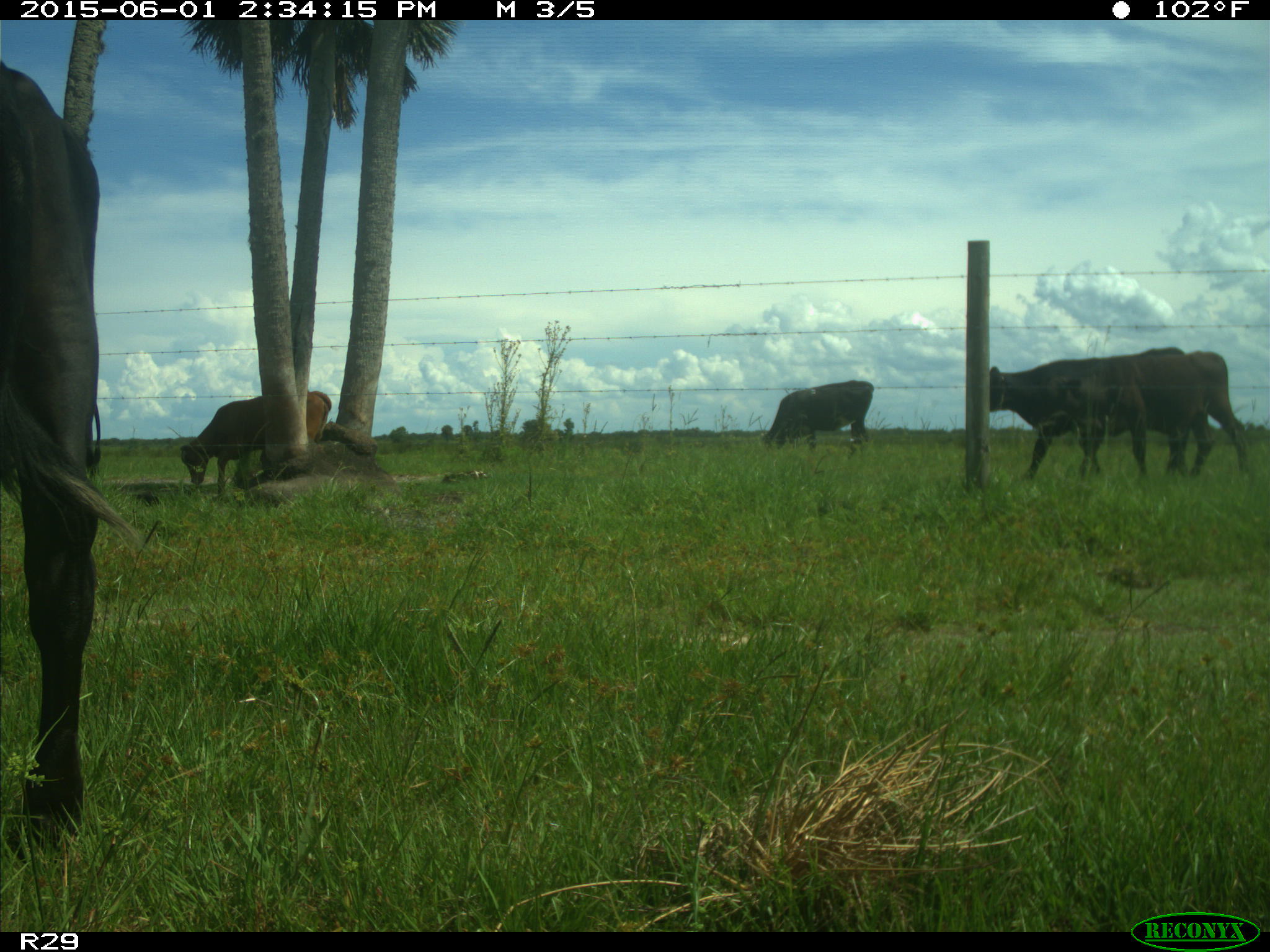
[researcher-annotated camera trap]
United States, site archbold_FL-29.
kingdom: Animalia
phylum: Chordata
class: Mammalia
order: Artiodactyla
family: Bovidae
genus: Bos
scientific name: Bos taurus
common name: domestic cow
Bos taurus (domestic cow).